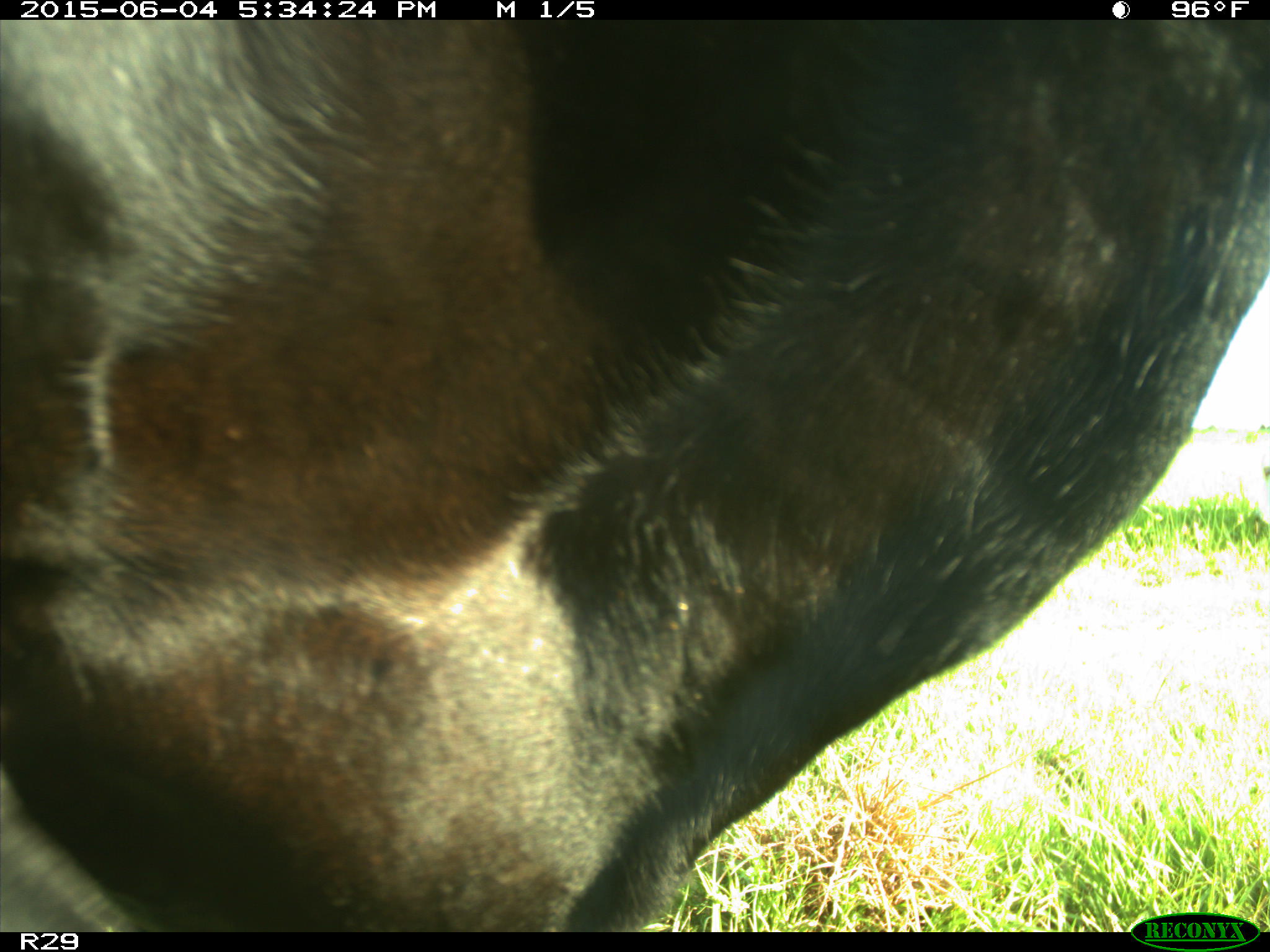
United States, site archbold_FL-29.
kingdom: Animalia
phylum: Chordata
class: Mammalia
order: Artiodactyla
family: Bovidae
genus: Bos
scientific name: Bos taurus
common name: domestic cow